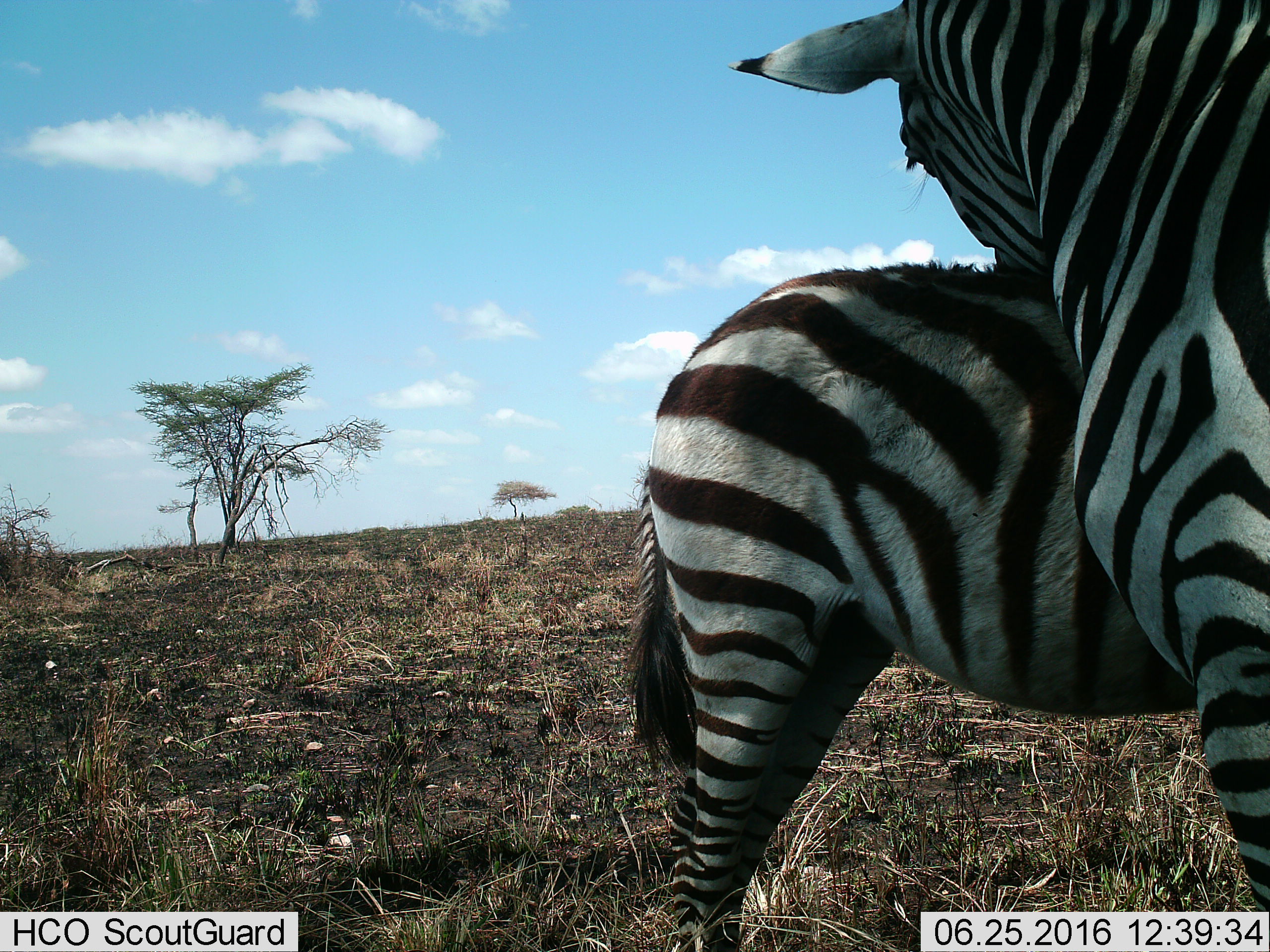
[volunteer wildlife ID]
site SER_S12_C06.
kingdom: Animalia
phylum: Chordata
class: Mammalia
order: Perissodactyla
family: Equidae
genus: Equus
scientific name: Equus quagga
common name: plains zebra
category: zebraplains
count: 2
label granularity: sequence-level